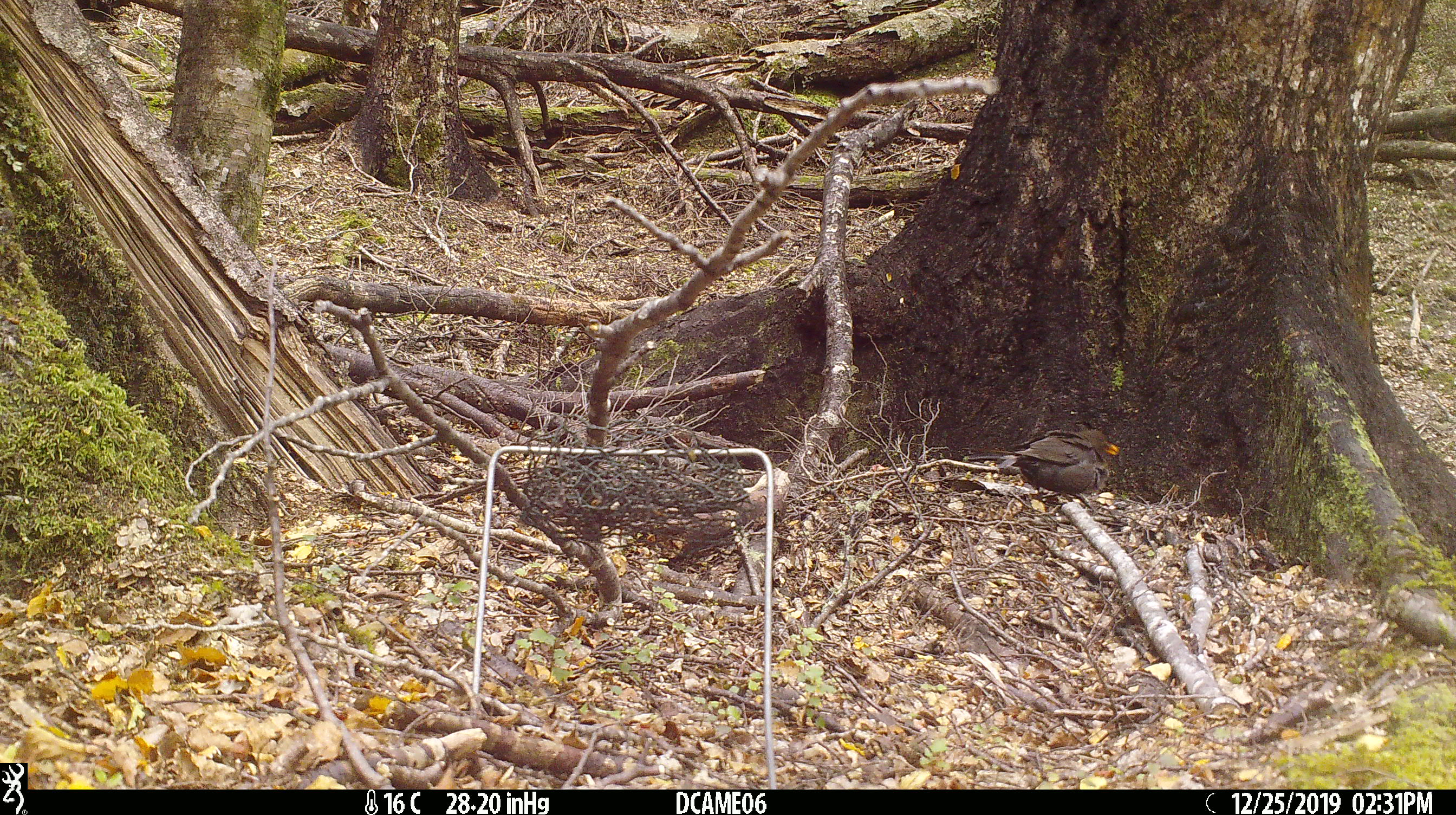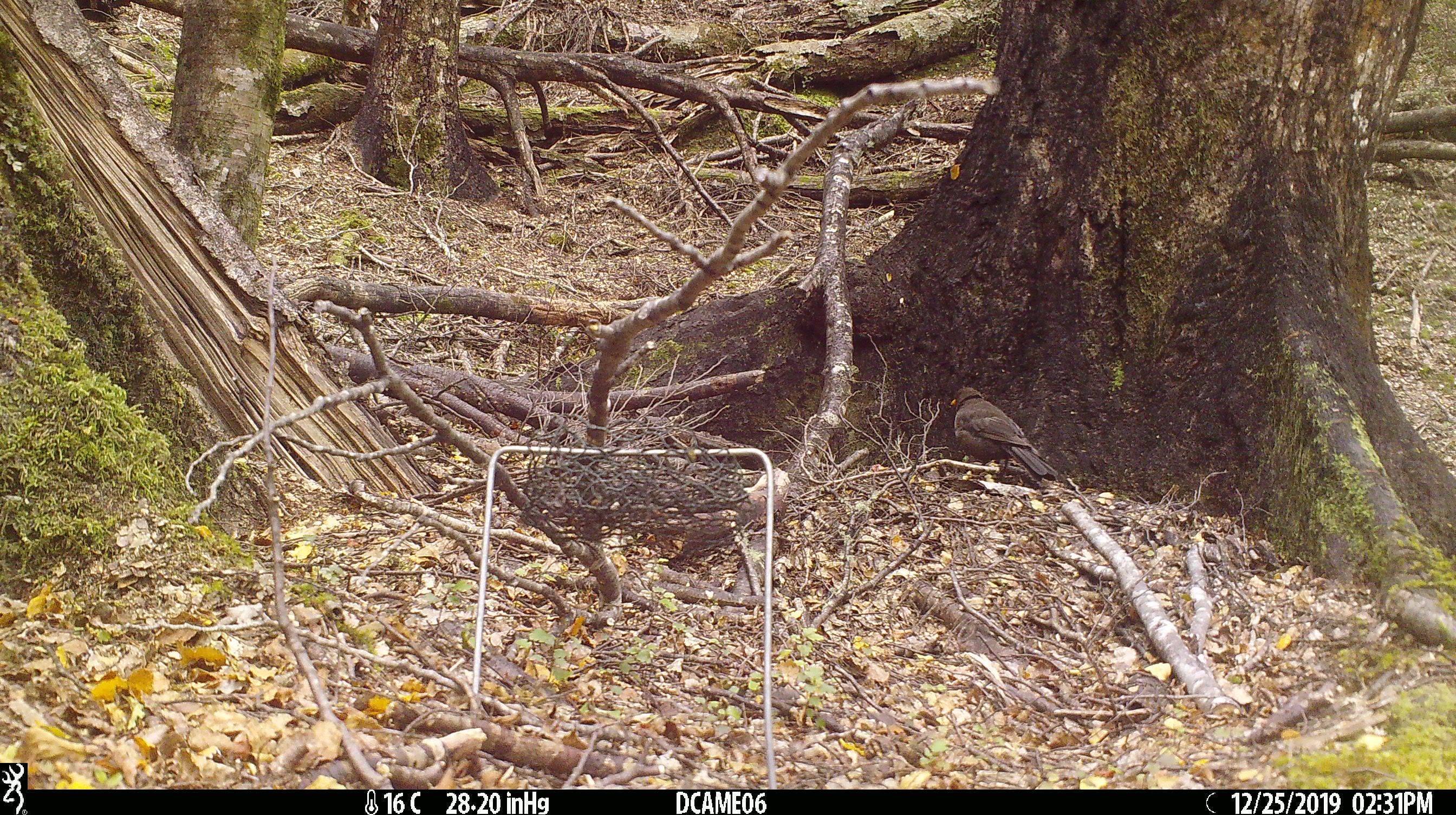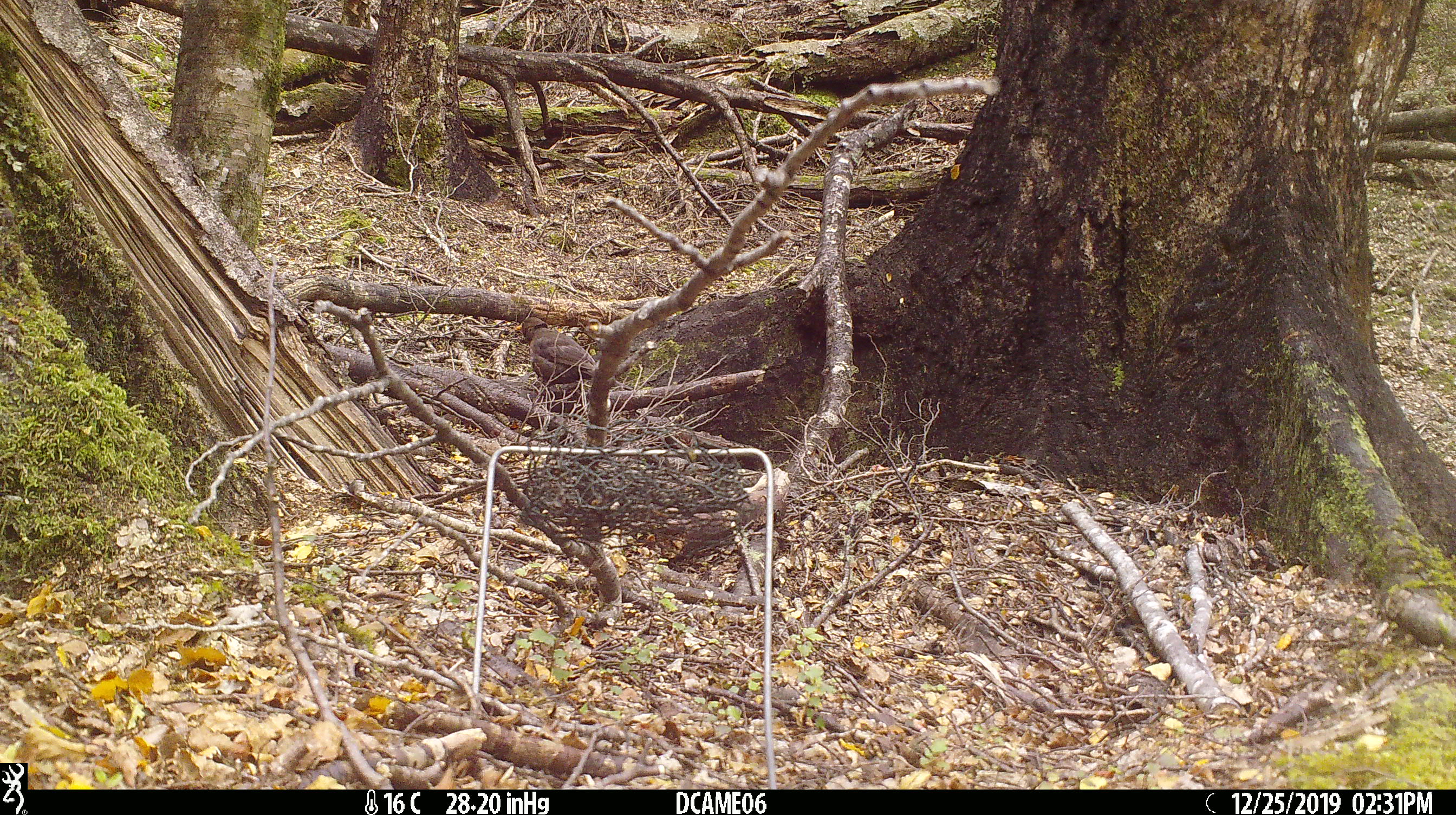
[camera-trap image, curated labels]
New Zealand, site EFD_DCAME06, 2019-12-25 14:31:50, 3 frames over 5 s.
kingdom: Animalia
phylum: Chordata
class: Aves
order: Passeriformes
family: Turdidae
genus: Turdus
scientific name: Turdus merula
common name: eurasian blackbird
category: blackbird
Blackbird (eurasian blackbird) (Turdus merula).